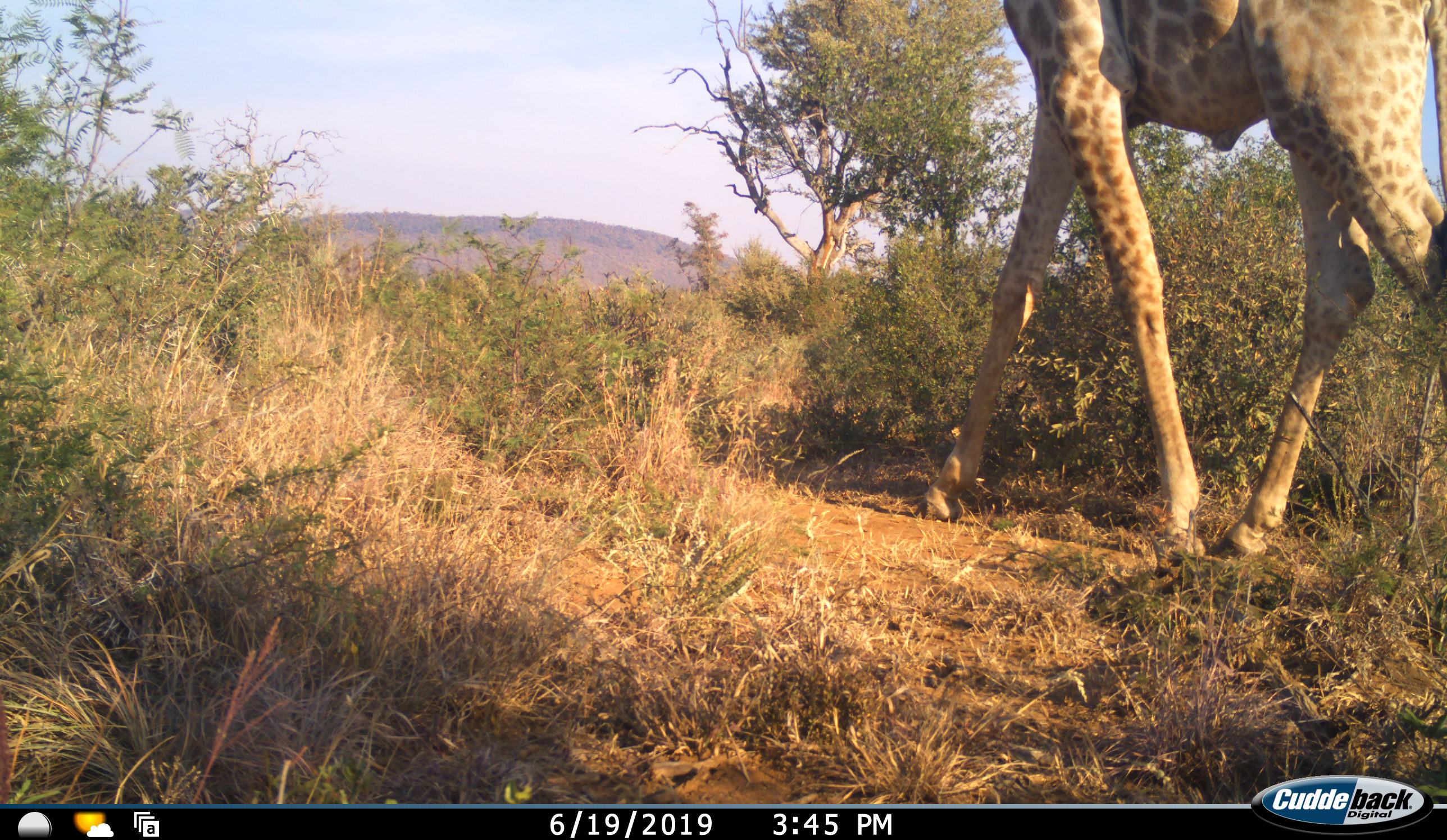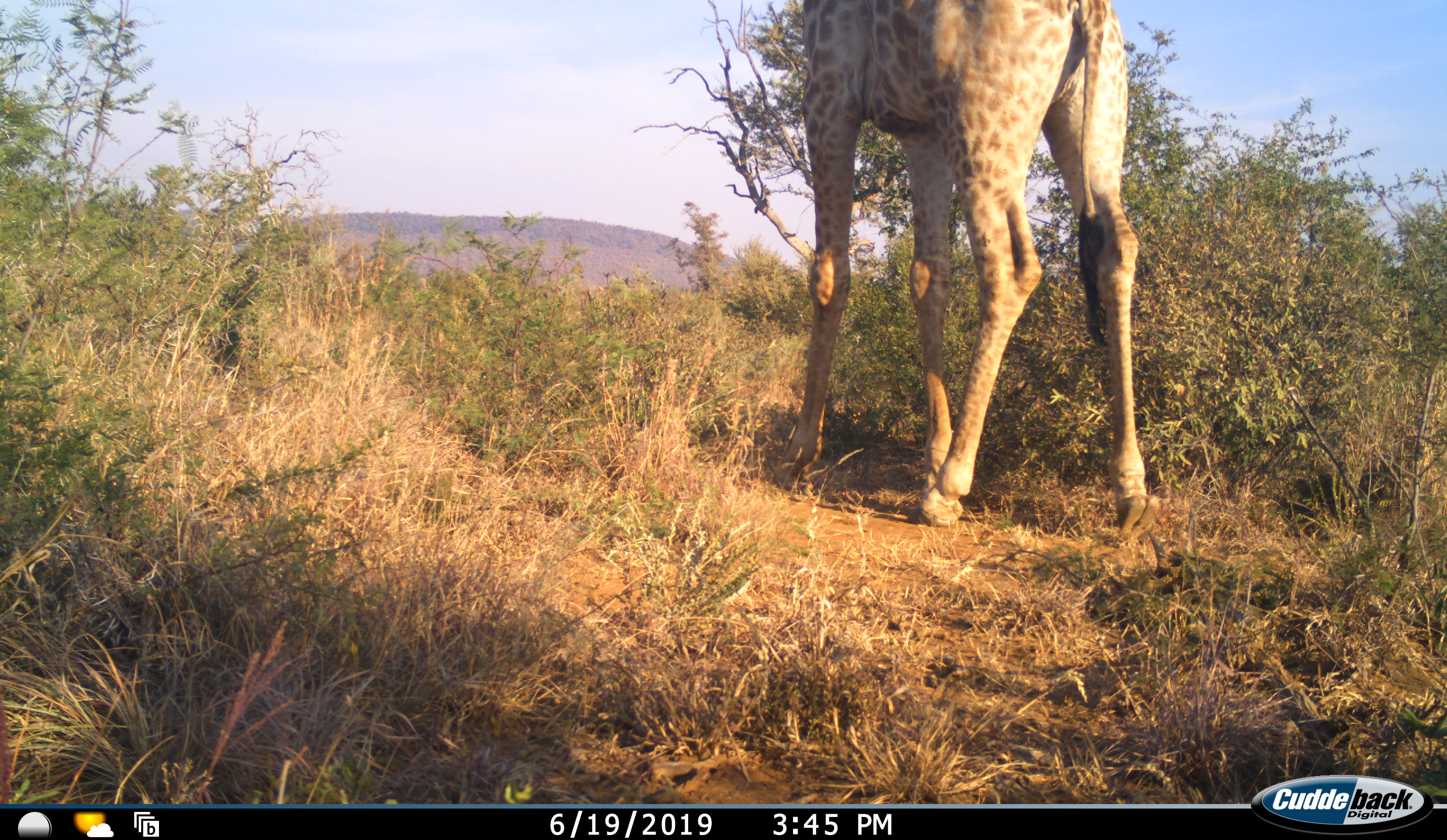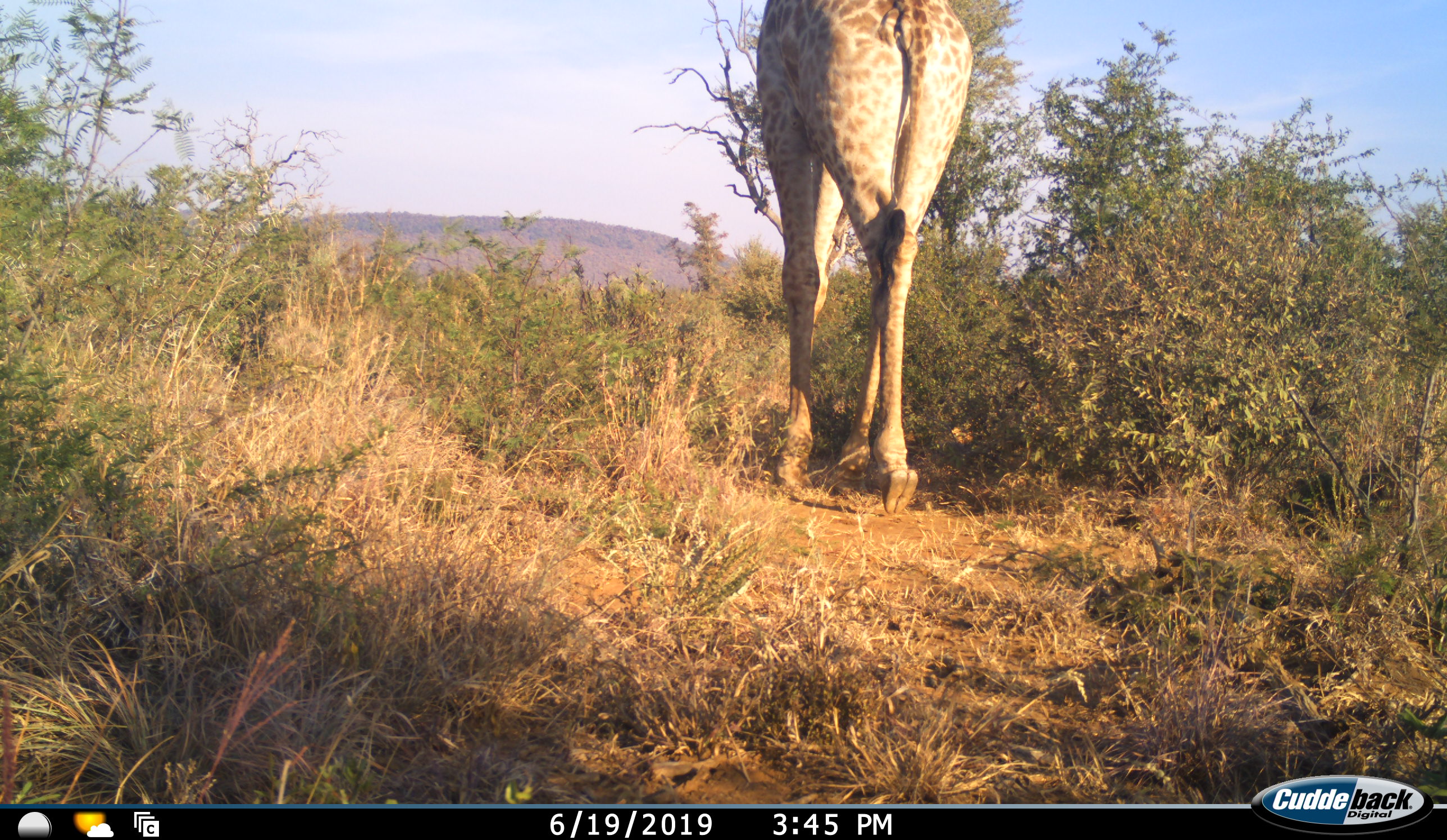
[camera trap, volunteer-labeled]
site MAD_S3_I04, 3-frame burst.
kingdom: Animalia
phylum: Chordata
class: Mammalia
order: Artiodactyla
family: Giraffidae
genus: Giraffa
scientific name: Giraffa camelopardalis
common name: giraffe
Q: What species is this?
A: Giraffe (Giraffa camelopardalis).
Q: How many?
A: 1.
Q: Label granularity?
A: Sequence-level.